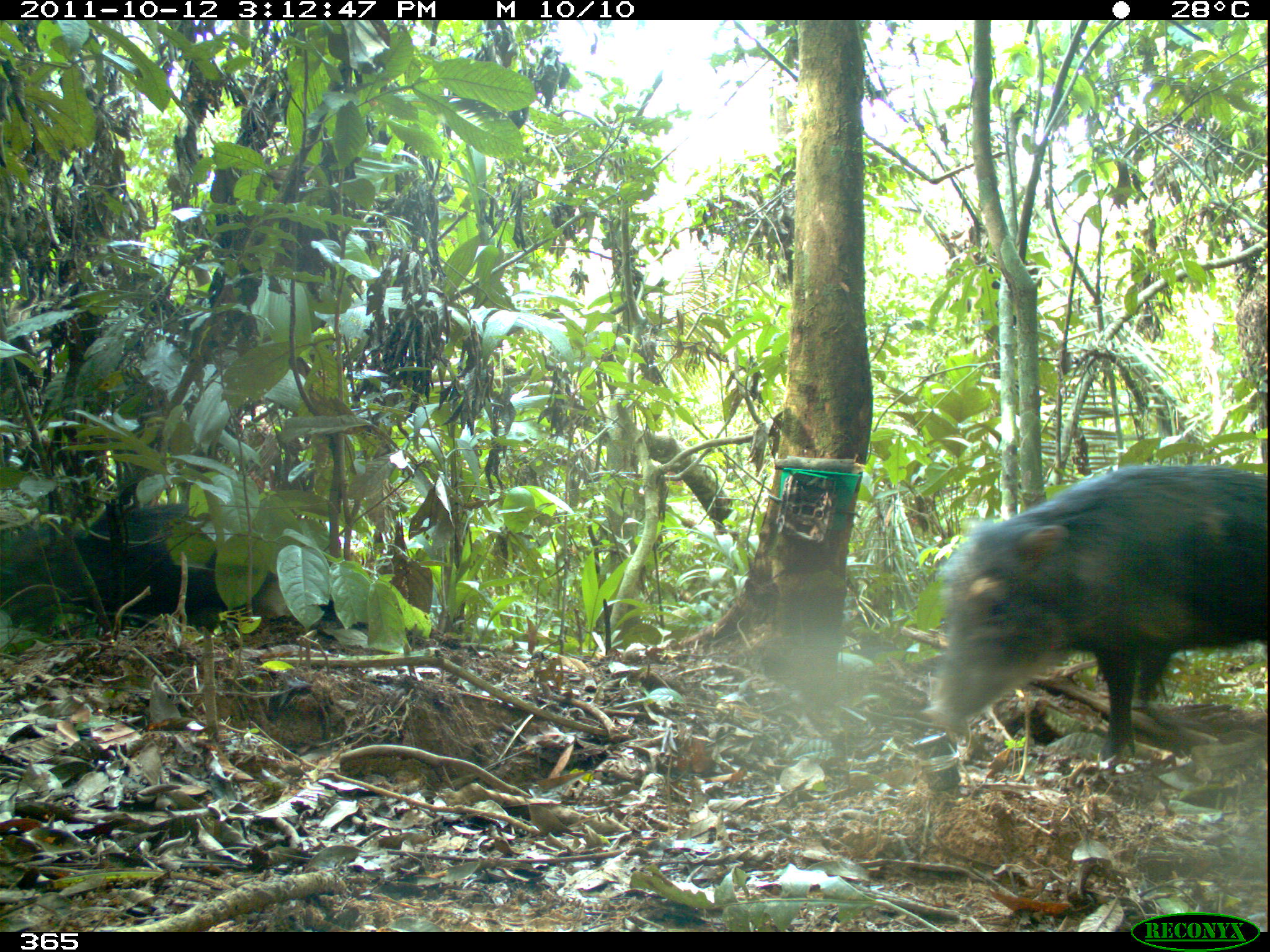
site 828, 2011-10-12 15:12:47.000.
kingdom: Animalia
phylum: Chordata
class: Mammalia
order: Artiodactyla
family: Tayassuidae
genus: Tayassu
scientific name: Tayassu pecari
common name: white-lipped peccary